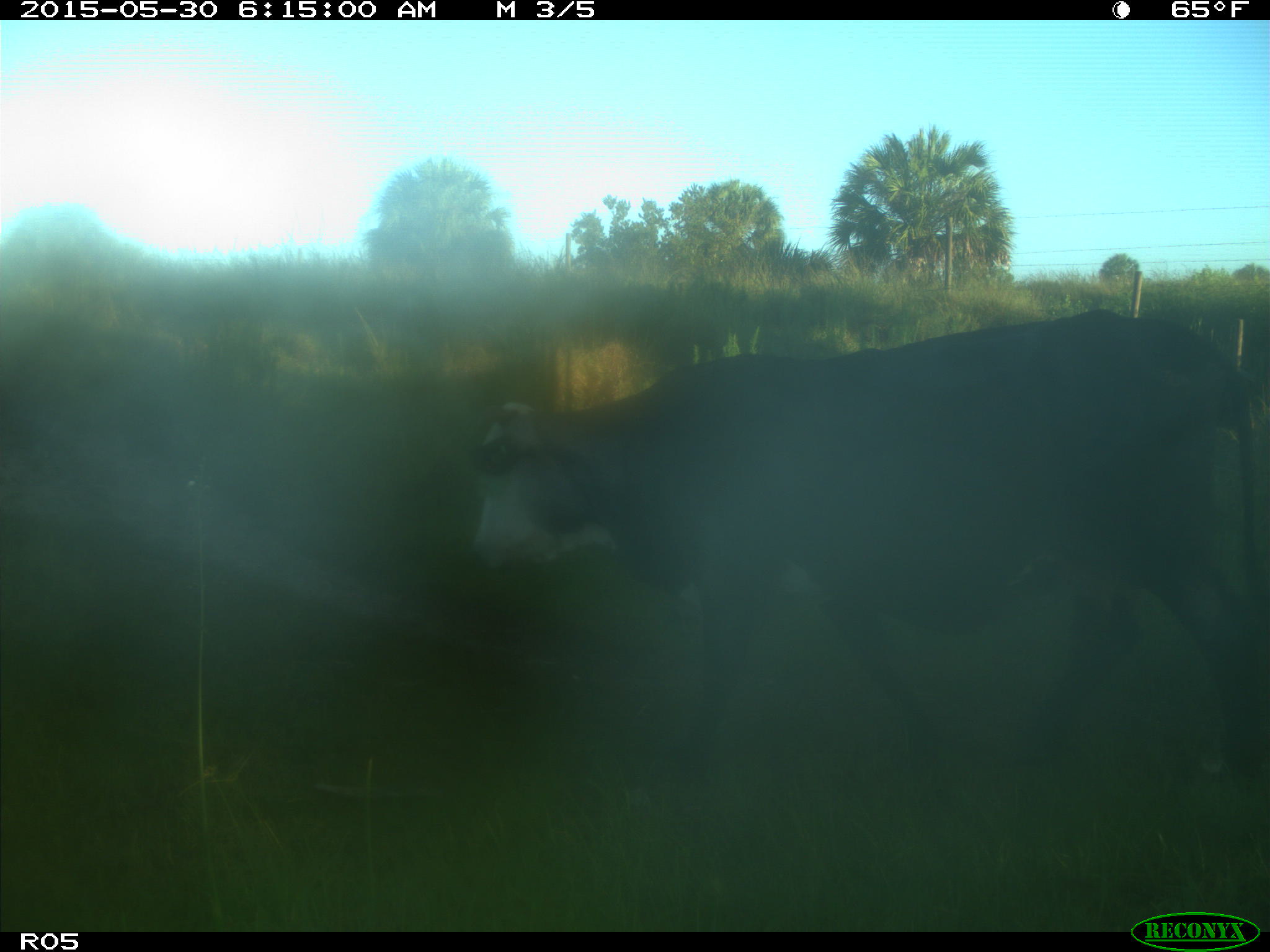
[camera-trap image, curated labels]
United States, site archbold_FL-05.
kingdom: Animalia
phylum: Chordata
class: Mammalia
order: Artiodactyla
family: Bovidae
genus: Bos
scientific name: Bos taurus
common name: domestic cow